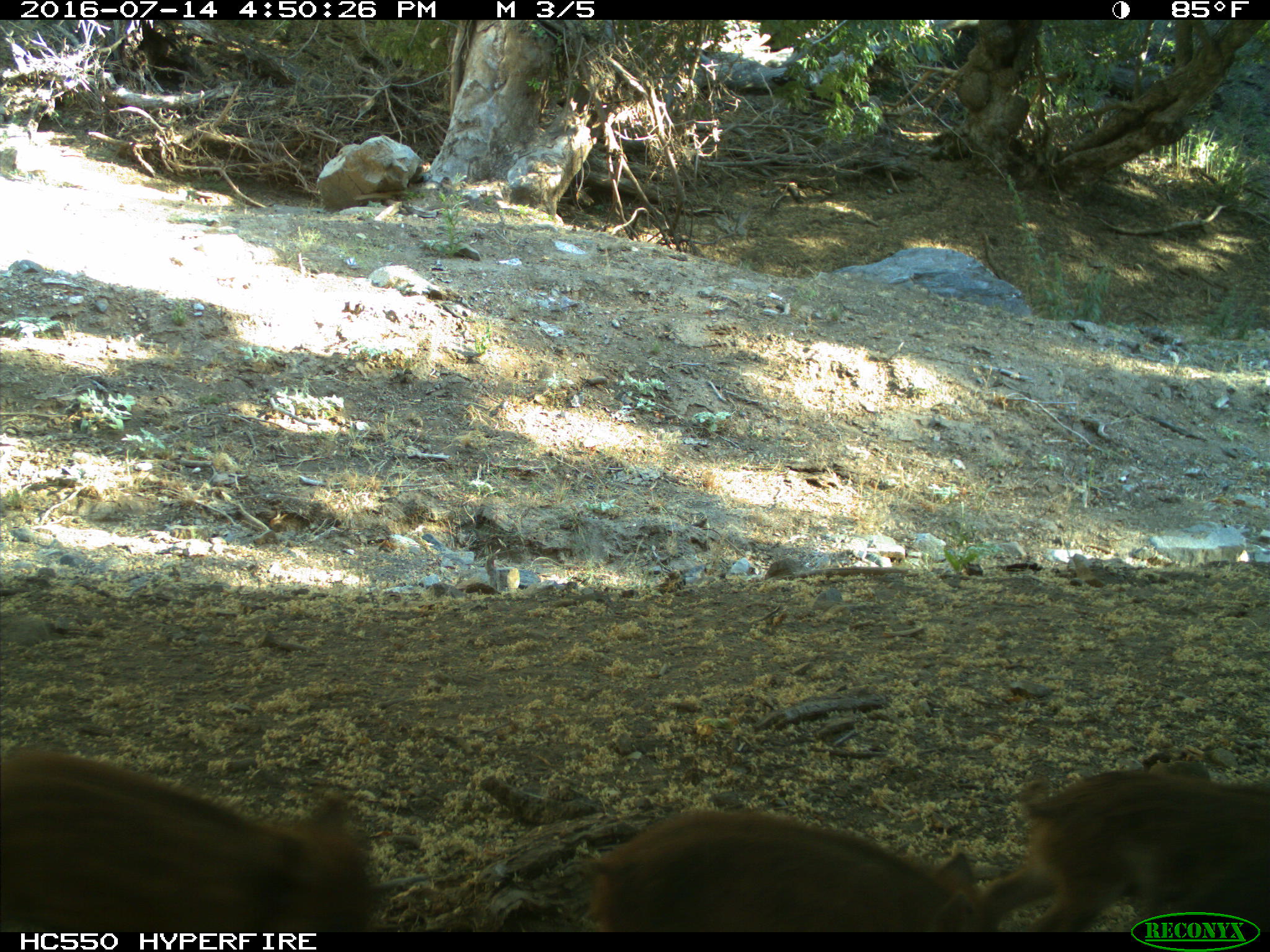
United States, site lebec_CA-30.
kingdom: Animalia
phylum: Chordata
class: Mammalia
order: Artiodactyla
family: Suidae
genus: Sus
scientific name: Sus scrofa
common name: wild boar